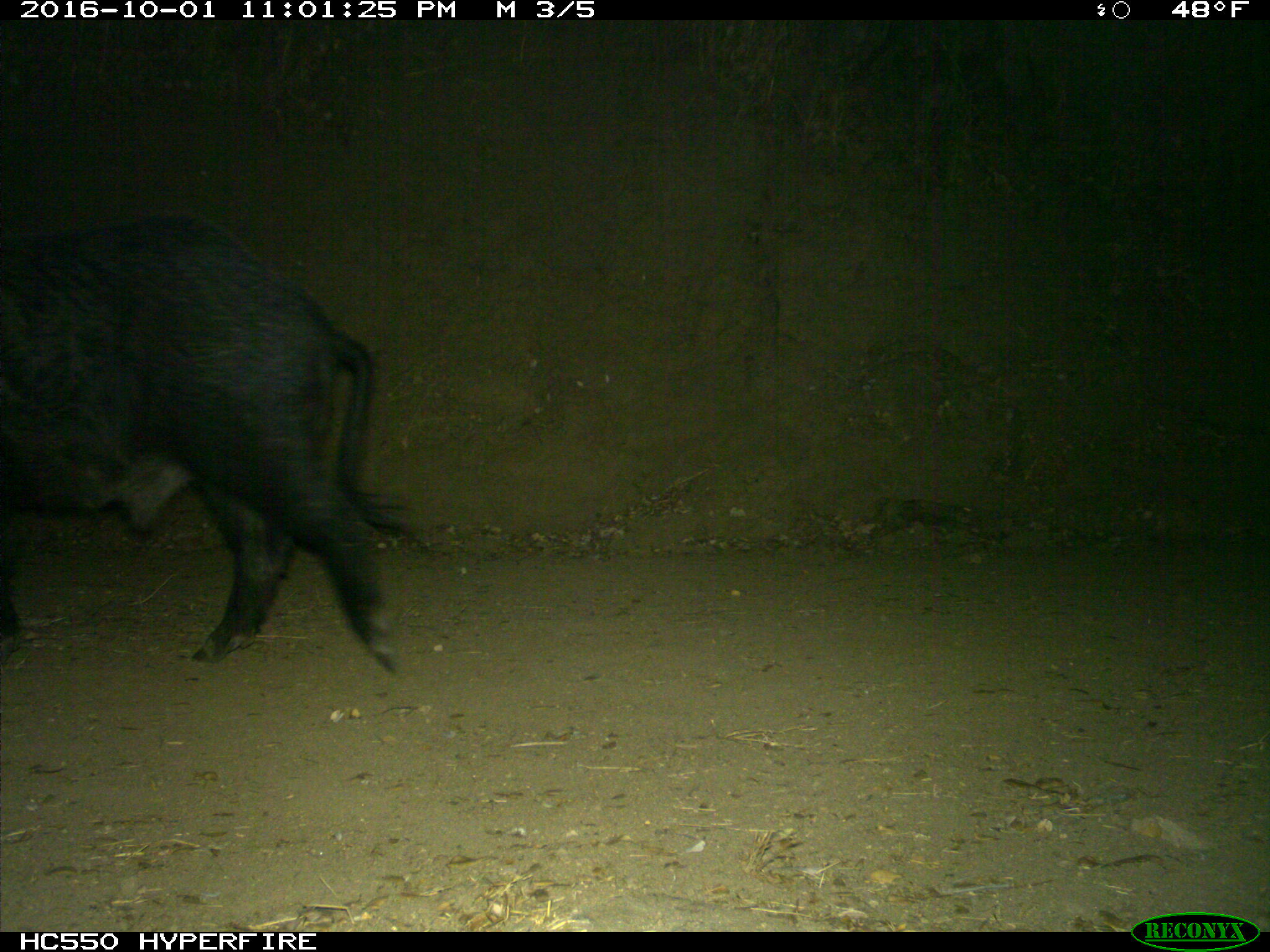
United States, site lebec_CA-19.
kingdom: Animalia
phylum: Chordata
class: Mammalia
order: Artiodactyla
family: Suidae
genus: Sus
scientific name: Sus scrofa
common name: wild boar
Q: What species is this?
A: Sus scrofa (wild boar).